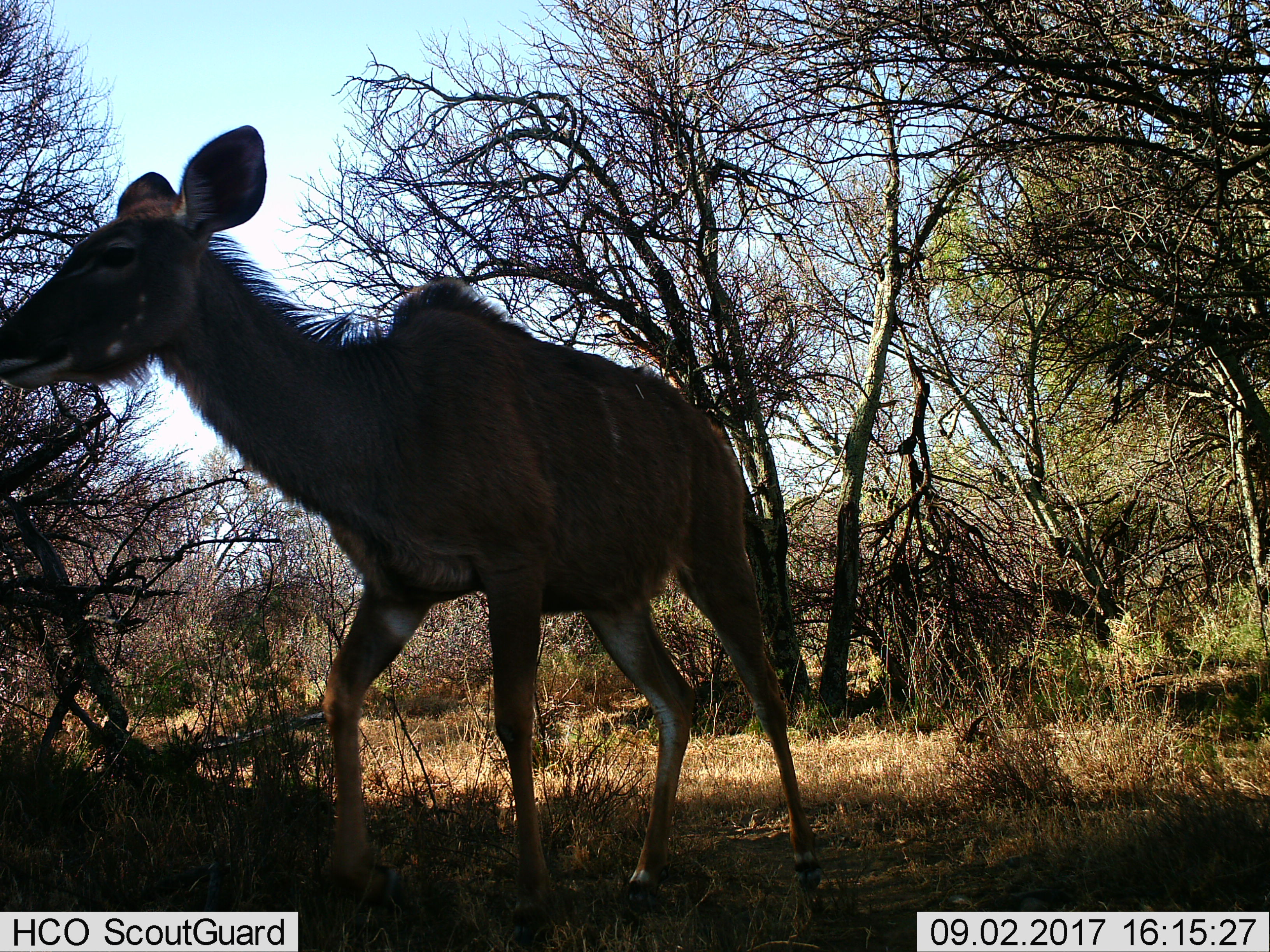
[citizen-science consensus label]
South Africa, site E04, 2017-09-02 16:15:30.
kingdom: Animalia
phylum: Chordata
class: Mammalia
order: Artiodactyla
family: Bovidae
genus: Tragelaphus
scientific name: Tragelaphus strepsiceros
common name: greater kudu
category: kudu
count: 1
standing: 25%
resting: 0%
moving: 75%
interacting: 0%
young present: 0%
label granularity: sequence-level